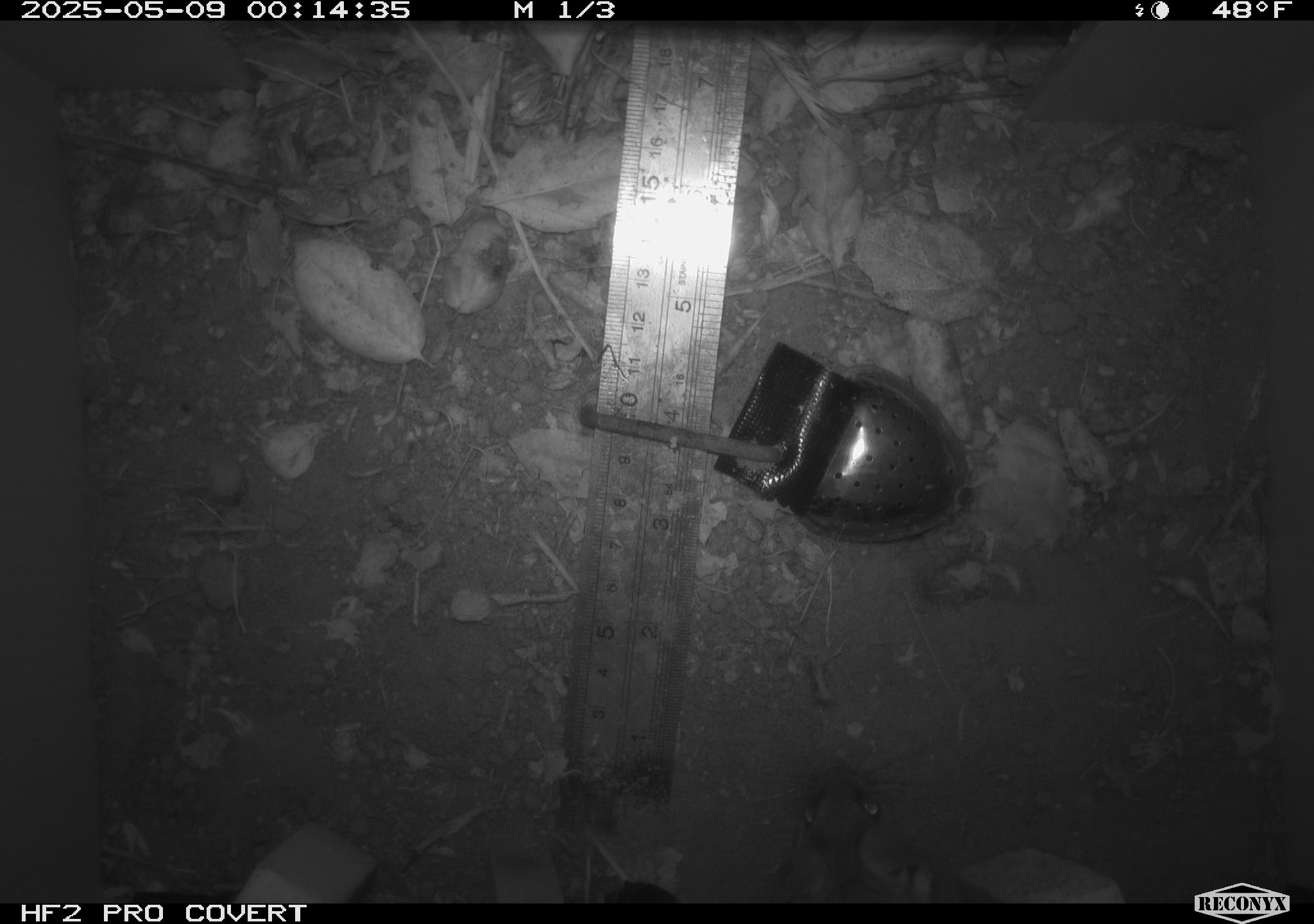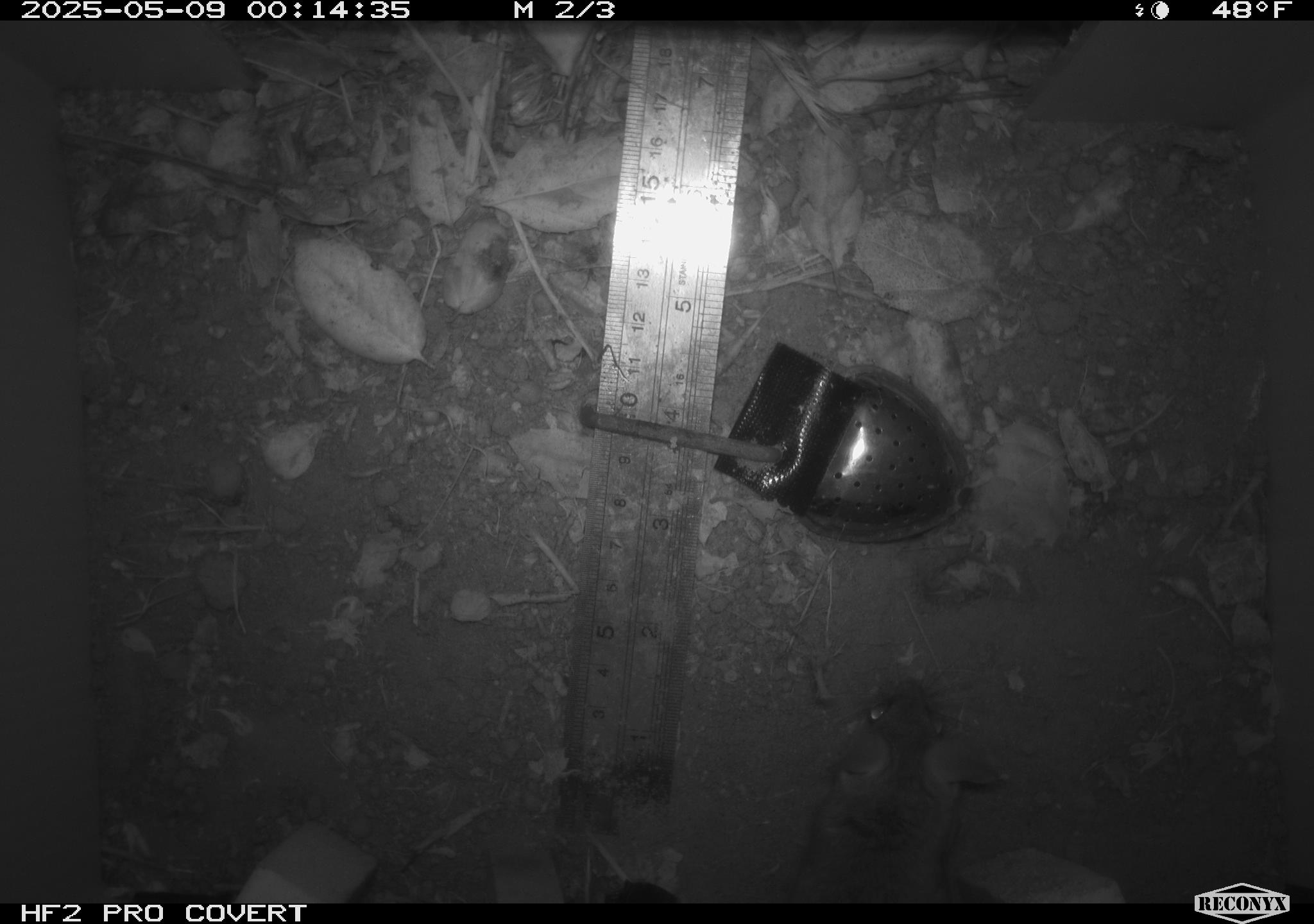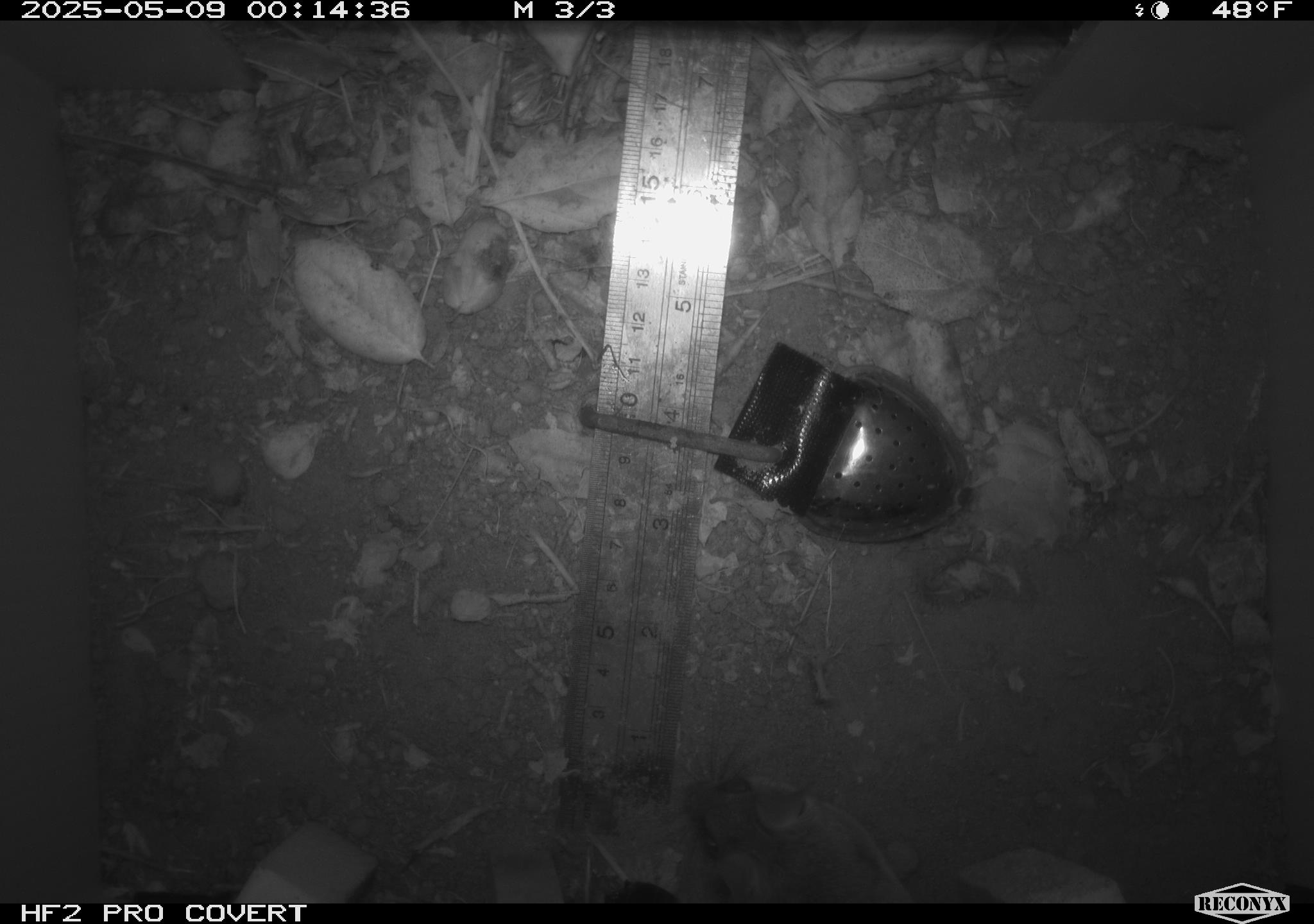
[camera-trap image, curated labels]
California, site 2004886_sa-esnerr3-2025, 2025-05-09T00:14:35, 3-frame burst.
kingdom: Animalia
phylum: Chordata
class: Mammalia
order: Rodentia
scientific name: Rodentia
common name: rodent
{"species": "rodent (Rodentia)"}